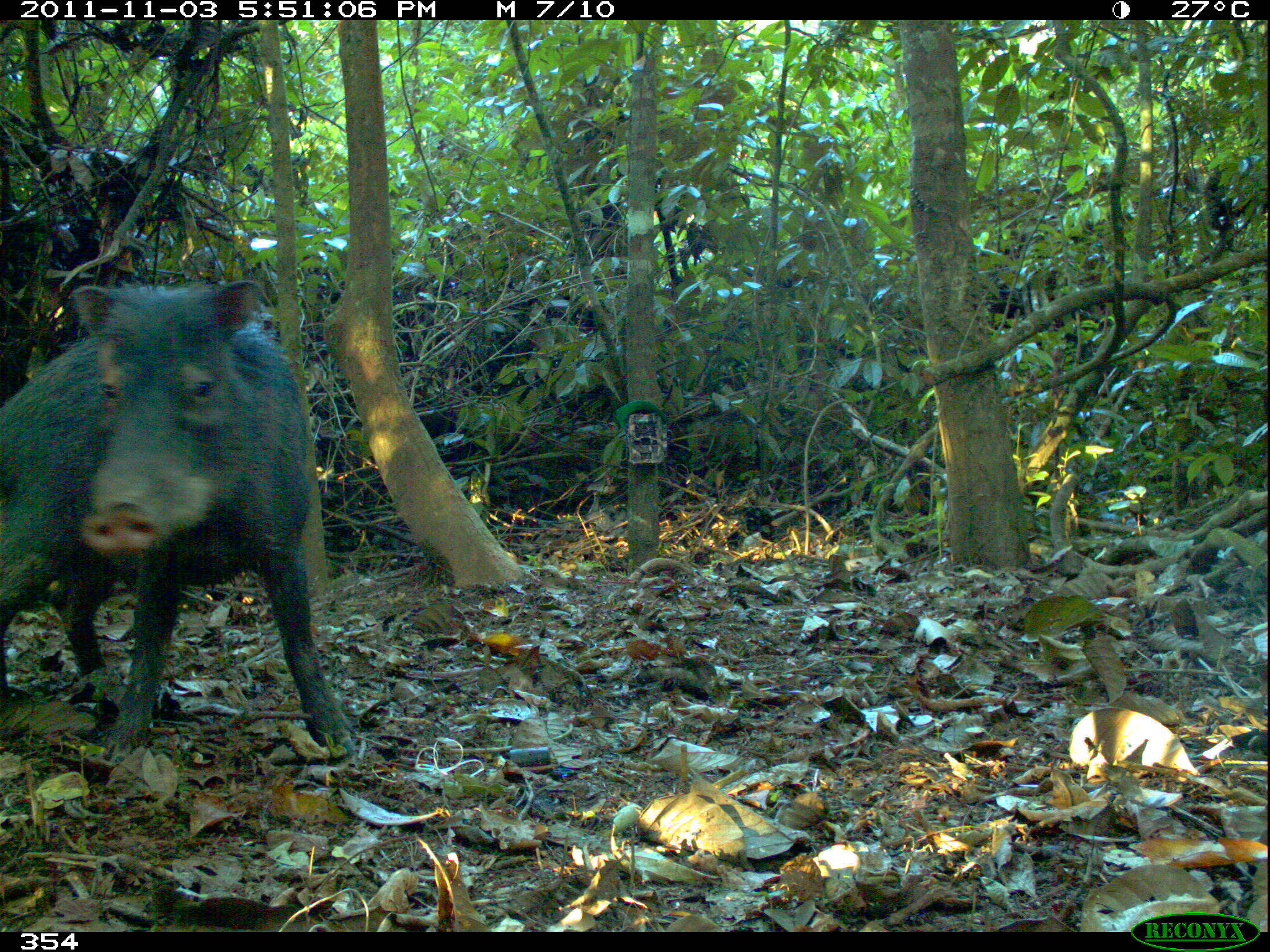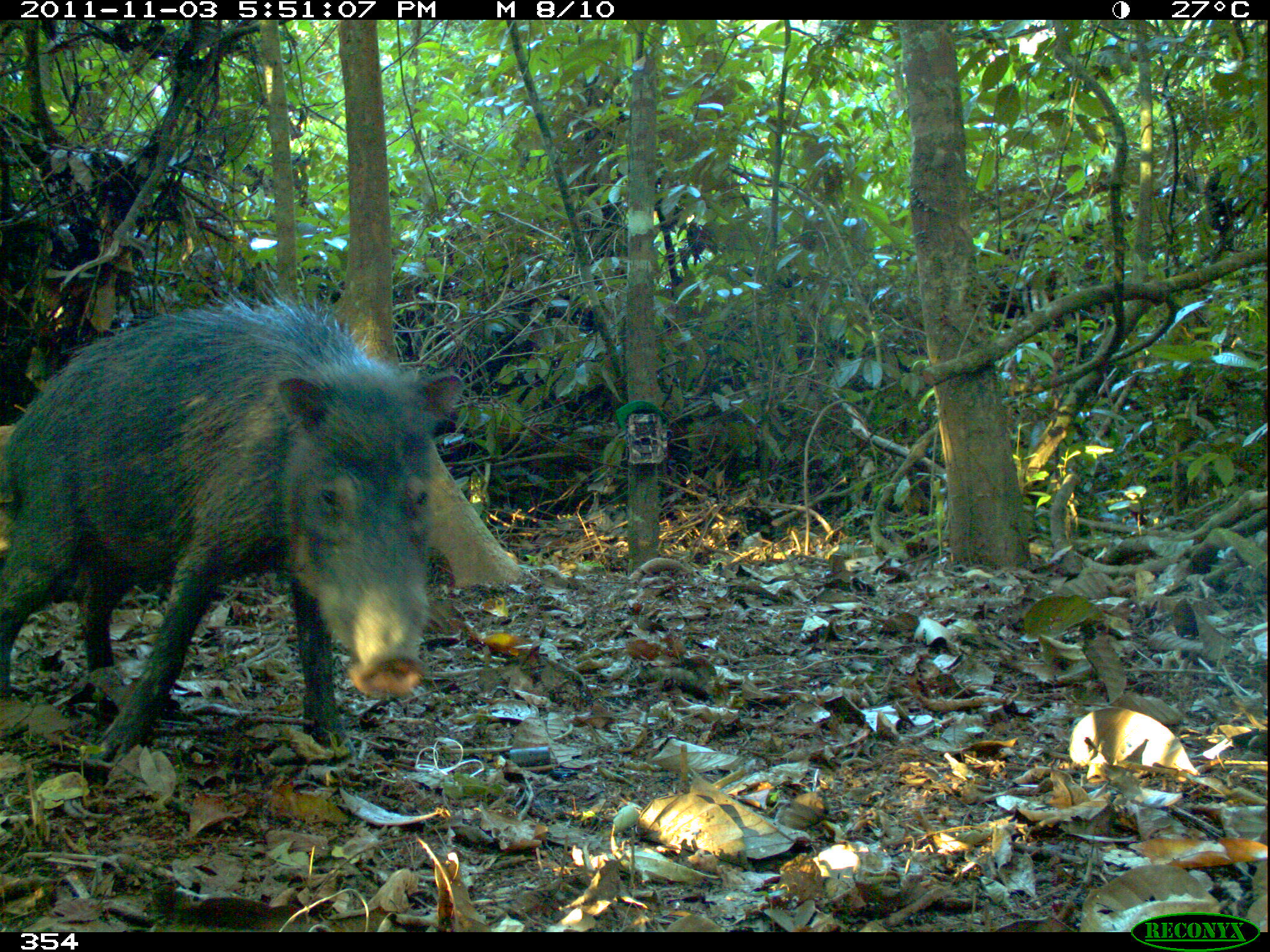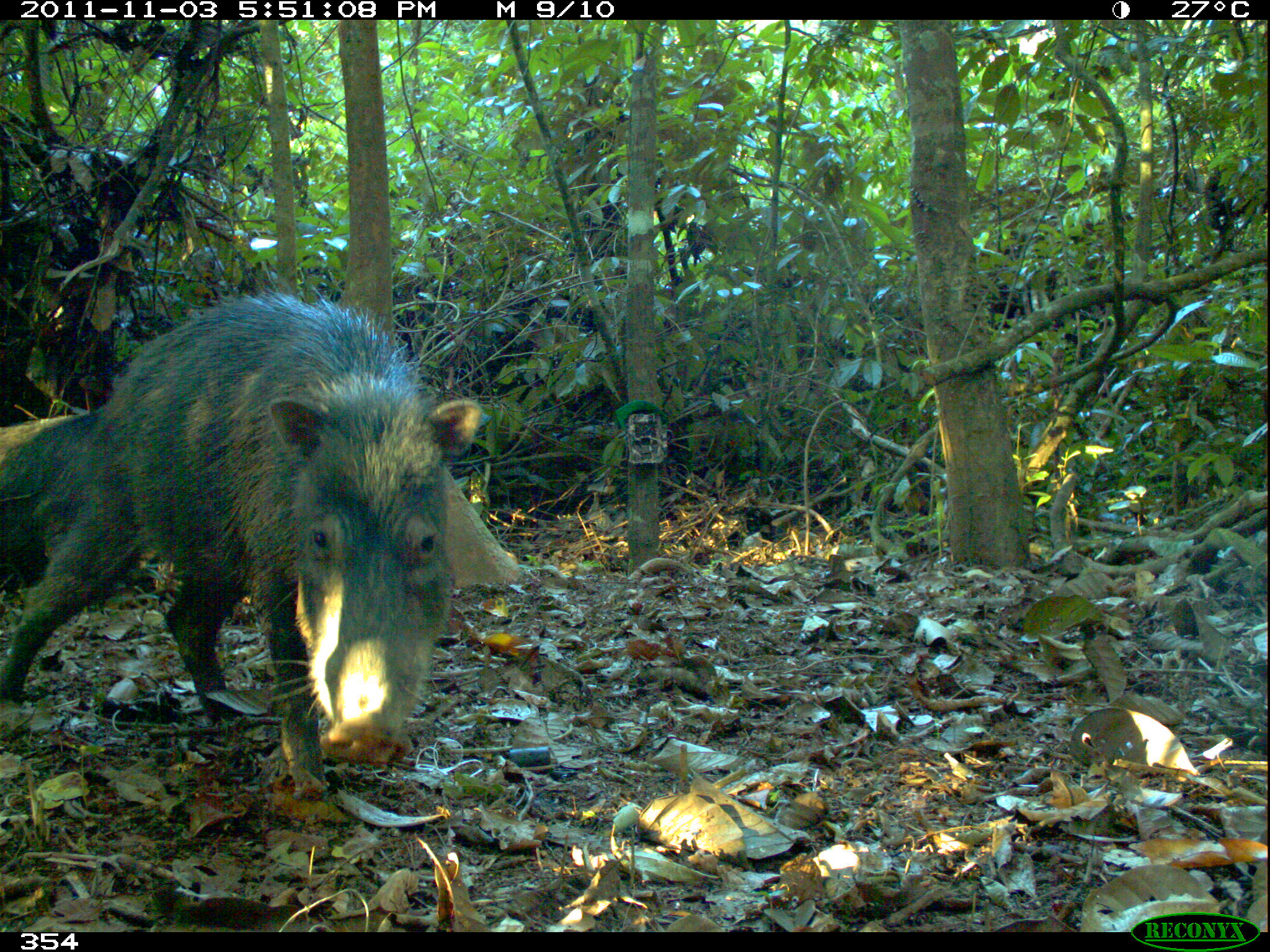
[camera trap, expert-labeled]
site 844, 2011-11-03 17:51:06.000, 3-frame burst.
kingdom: Animalia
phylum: Chordata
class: Mammalia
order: Artiodactyla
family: Tayassuidae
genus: Tayassu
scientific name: Tayassu pecari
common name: white-lipped peccary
Tayassu pecari (white-lipped peccary).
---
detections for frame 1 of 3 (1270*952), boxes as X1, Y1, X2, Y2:
tayassu pecari: 0, 273, 361, 760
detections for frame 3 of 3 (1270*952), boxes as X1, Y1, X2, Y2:
tayassu pecari: 0, 283, 489, 798; 0, 405, 520, 610